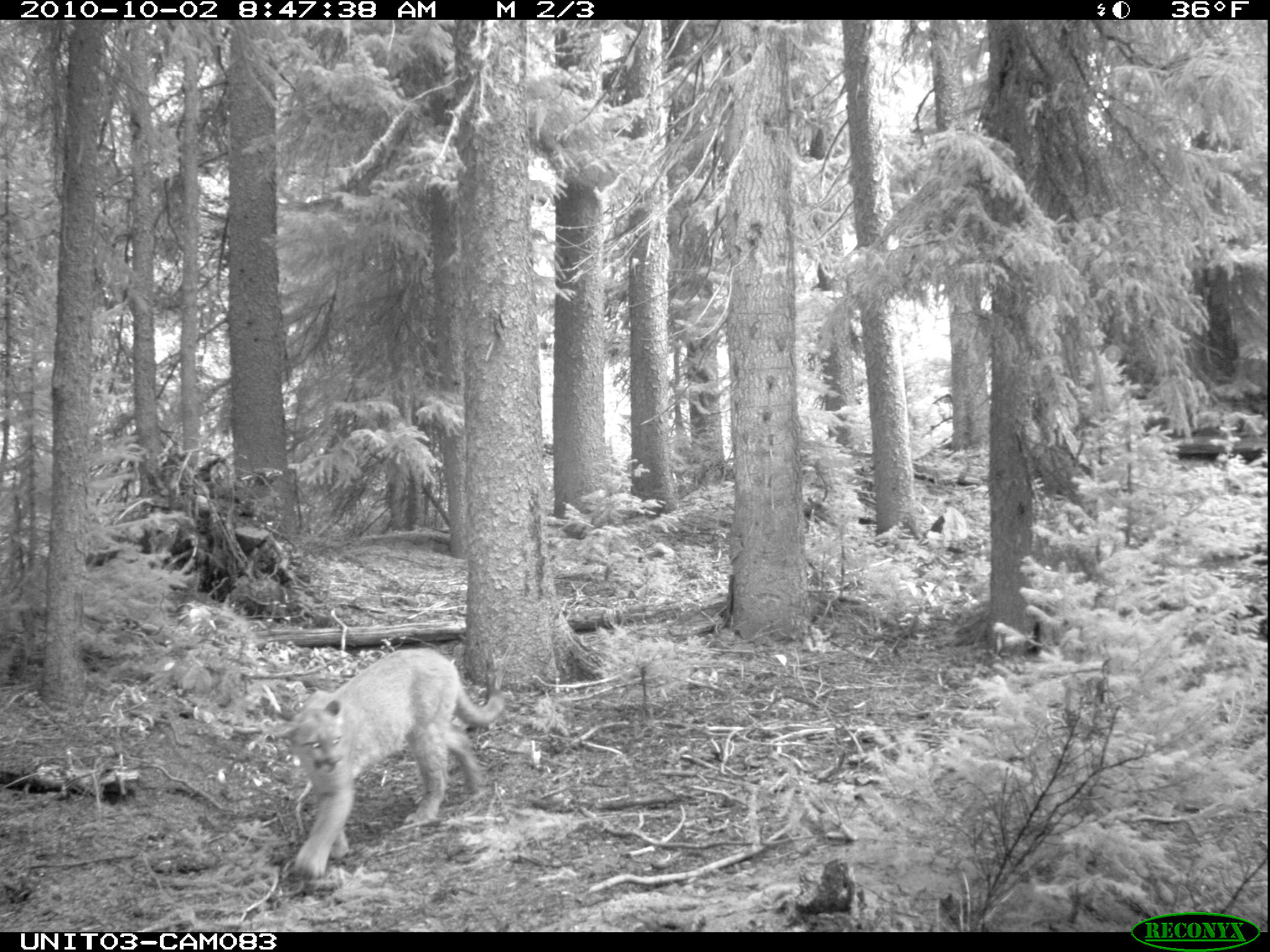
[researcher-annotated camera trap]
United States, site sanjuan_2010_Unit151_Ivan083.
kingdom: Animalia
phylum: Chordata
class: Mammalia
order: Carnivora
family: Felidae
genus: Puma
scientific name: Puma concolor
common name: mountain lion